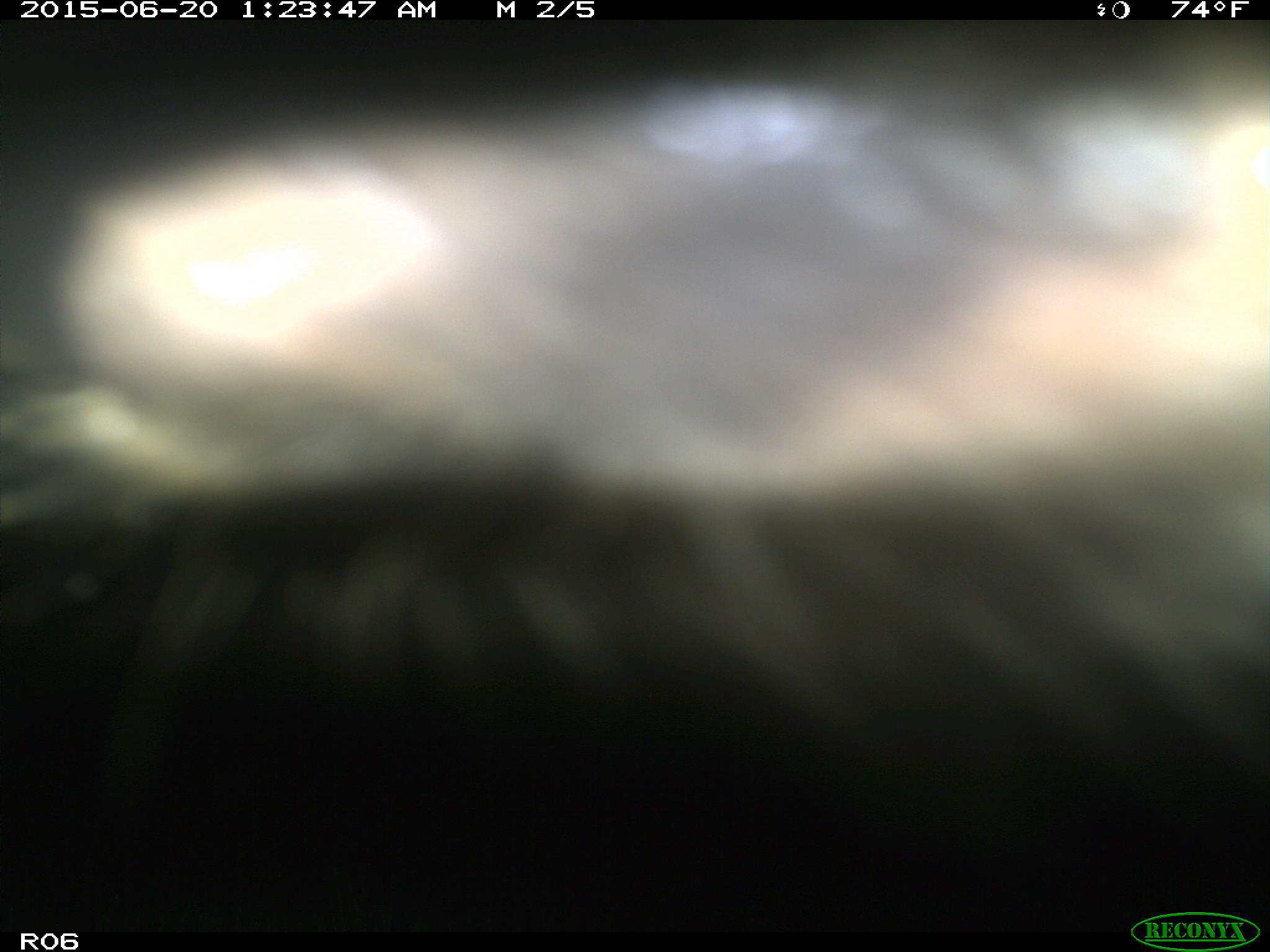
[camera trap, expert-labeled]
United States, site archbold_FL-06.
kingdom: Animalia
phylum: Chordata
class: Mammalia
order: Artiodactyla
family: Bovidae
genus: Bos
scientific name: Bos taurus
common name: domestic cow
Bos taurus (domestic cow).